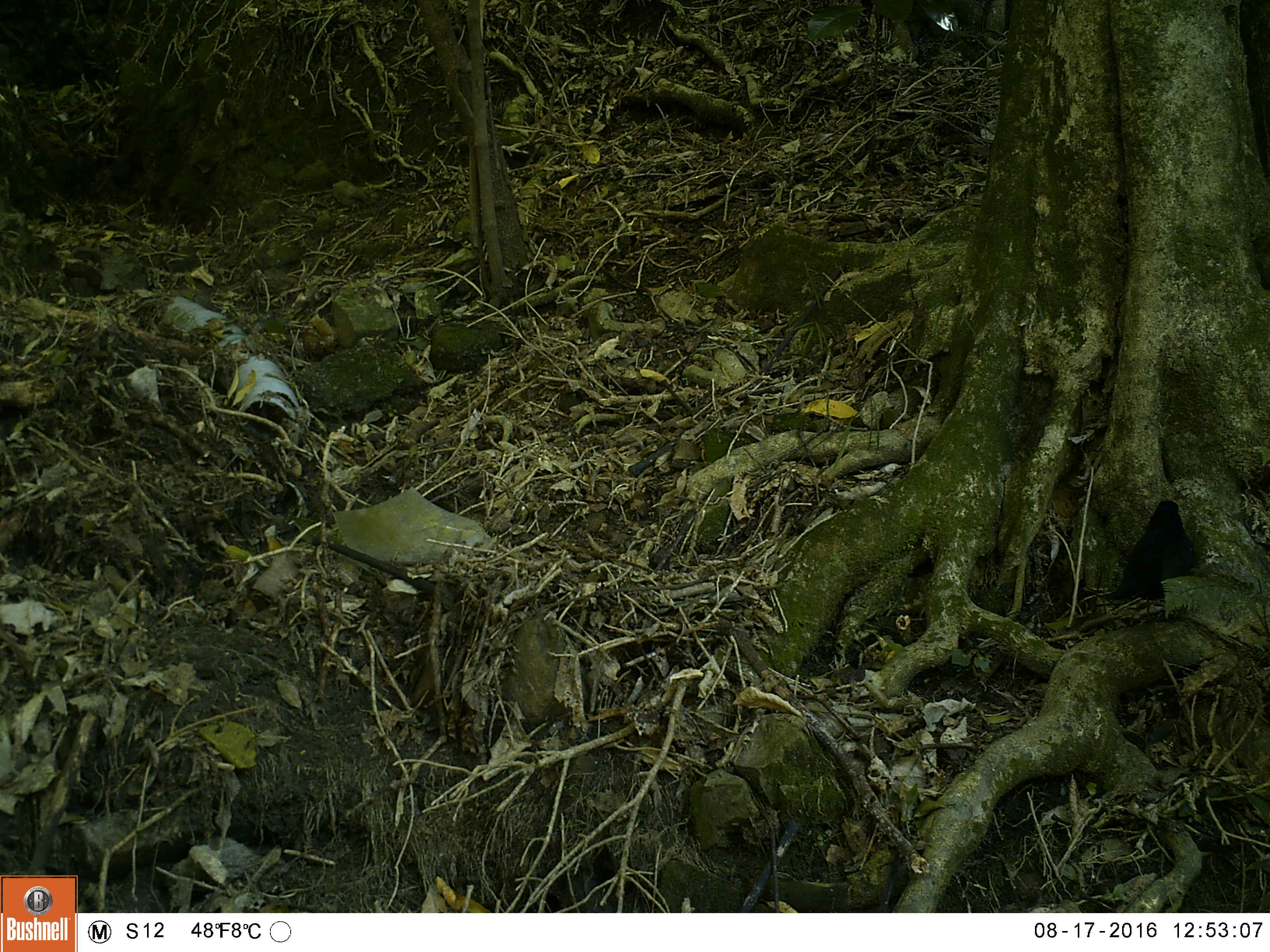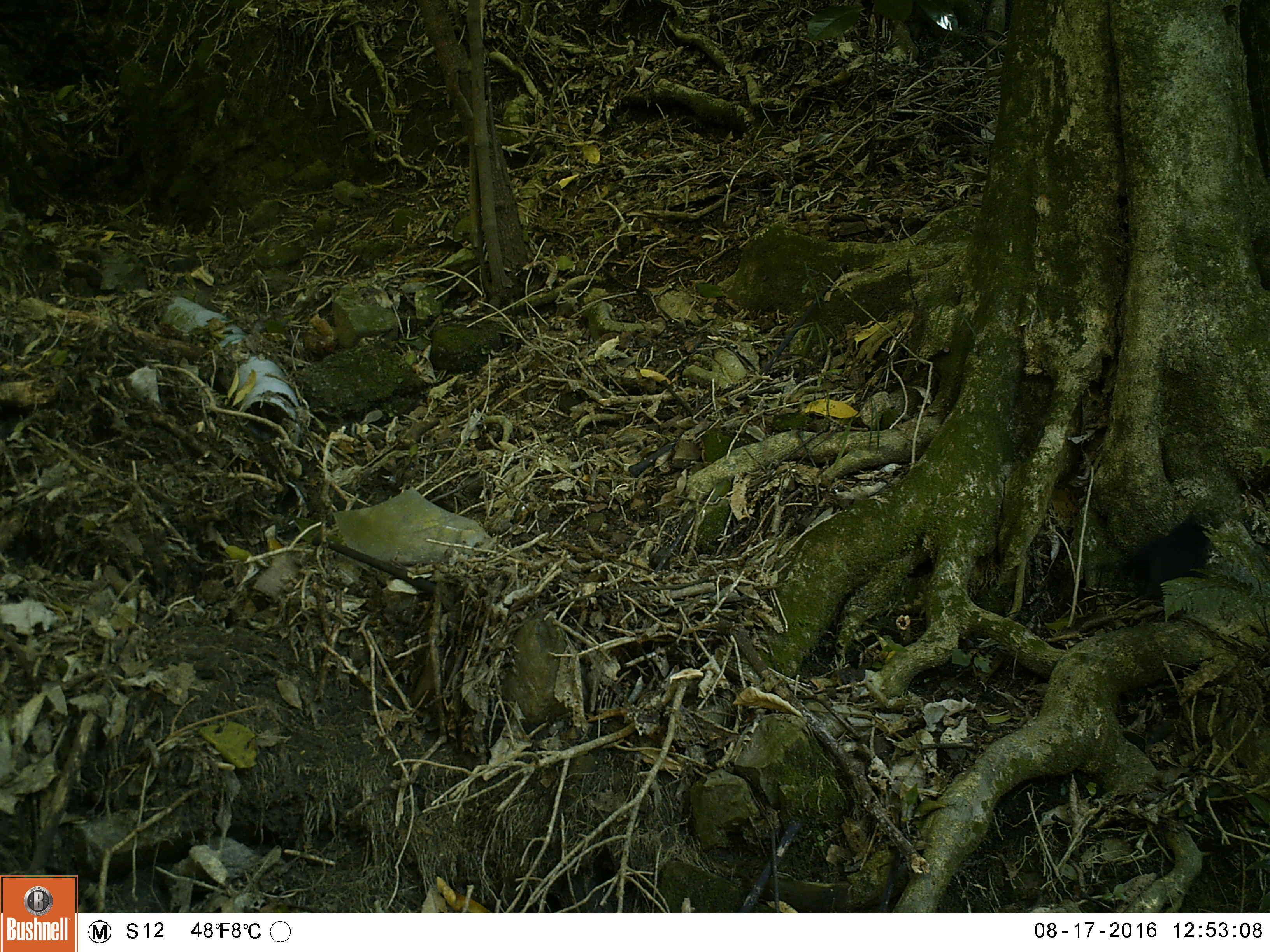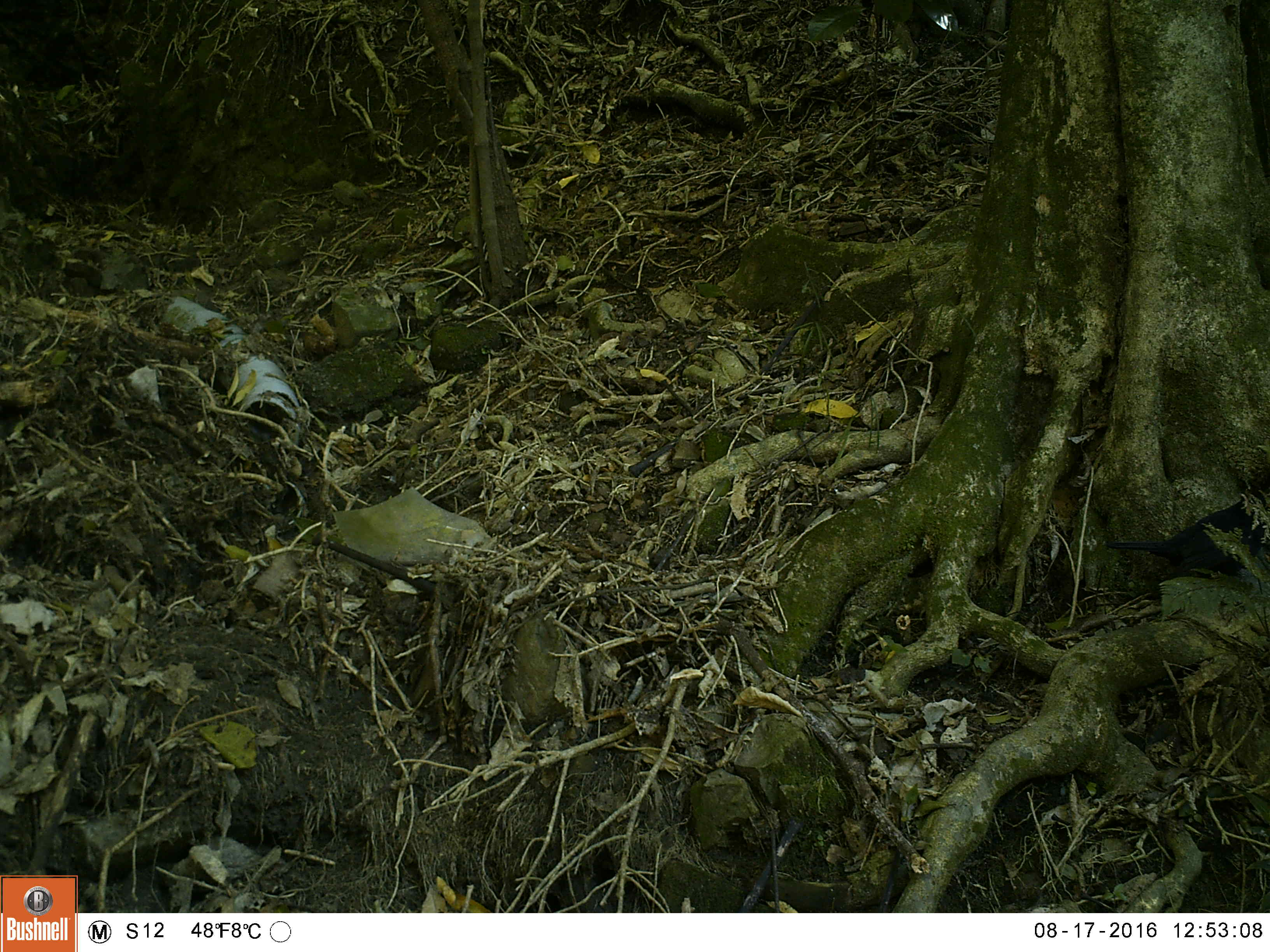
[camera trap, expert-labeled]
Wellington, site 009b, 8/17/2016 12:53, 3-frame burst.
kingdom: Animalia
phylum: Chordata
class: Aves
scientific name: Aves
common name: bird